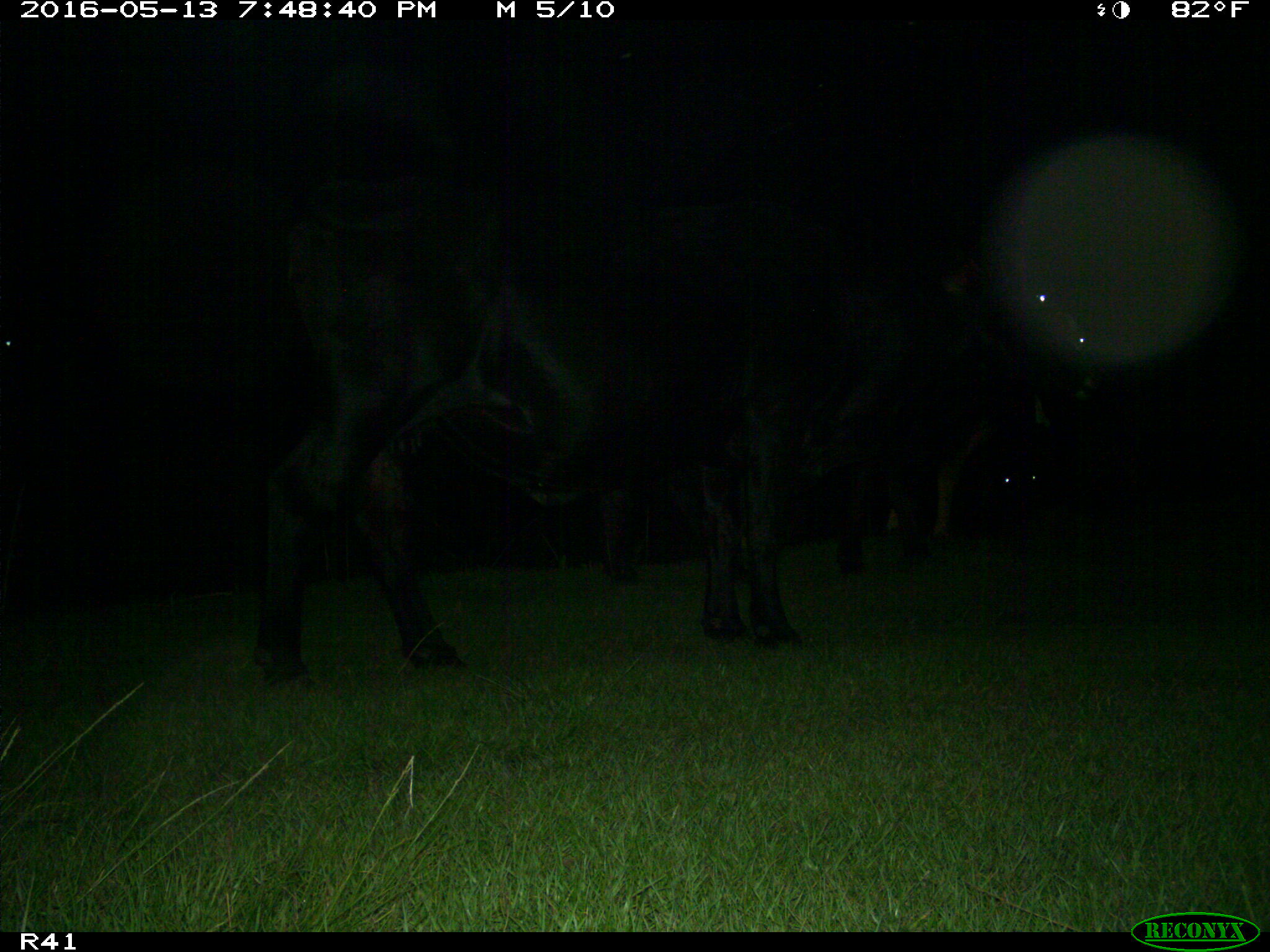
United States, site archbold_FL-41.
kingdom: Animalia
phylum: Chordata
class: Mammalia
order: Artiodactyla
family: Bovidae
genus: Bos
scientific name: Bos taurus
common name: domestic cow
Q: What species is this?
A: Bos taurus (domestic cow).